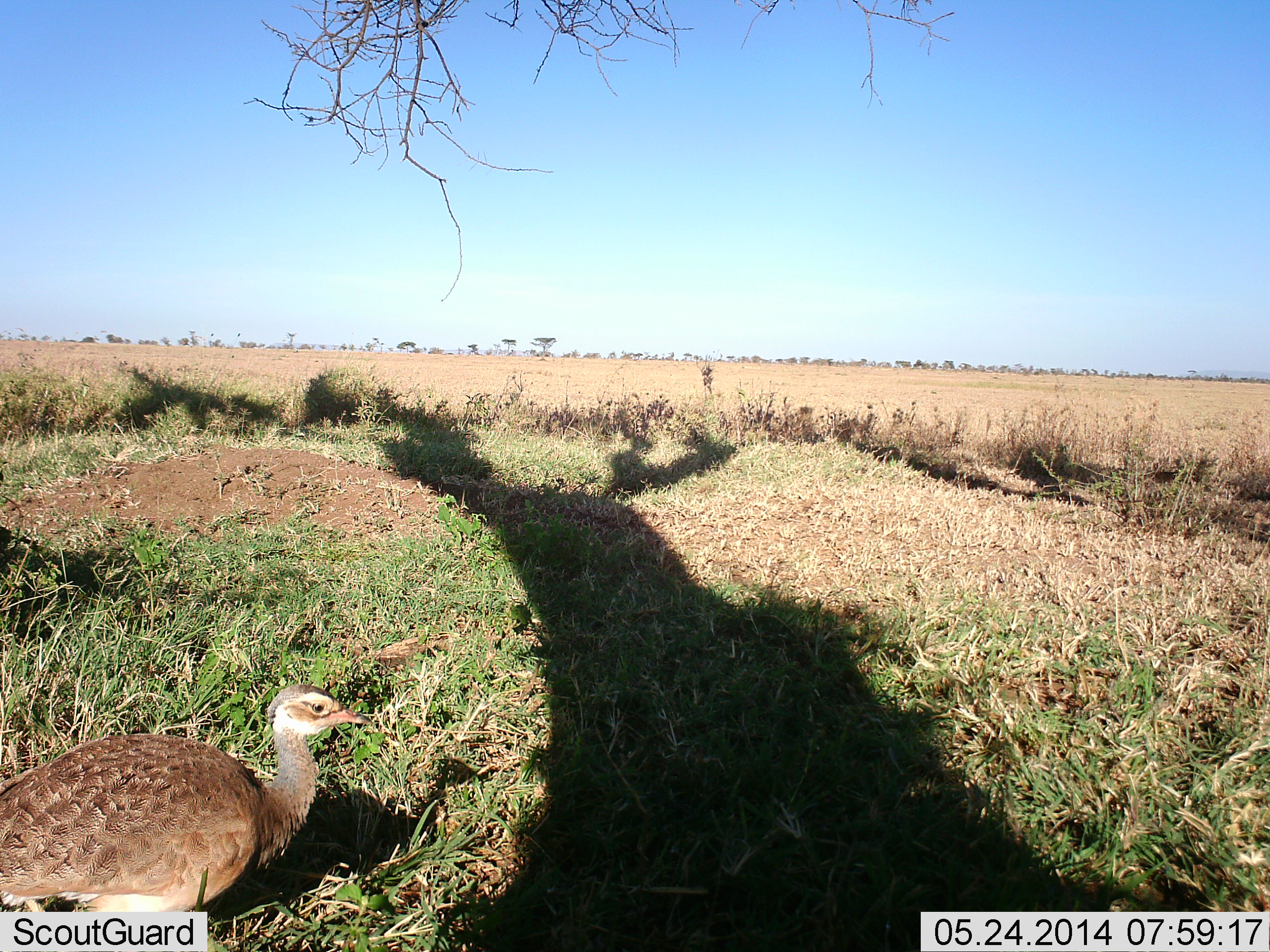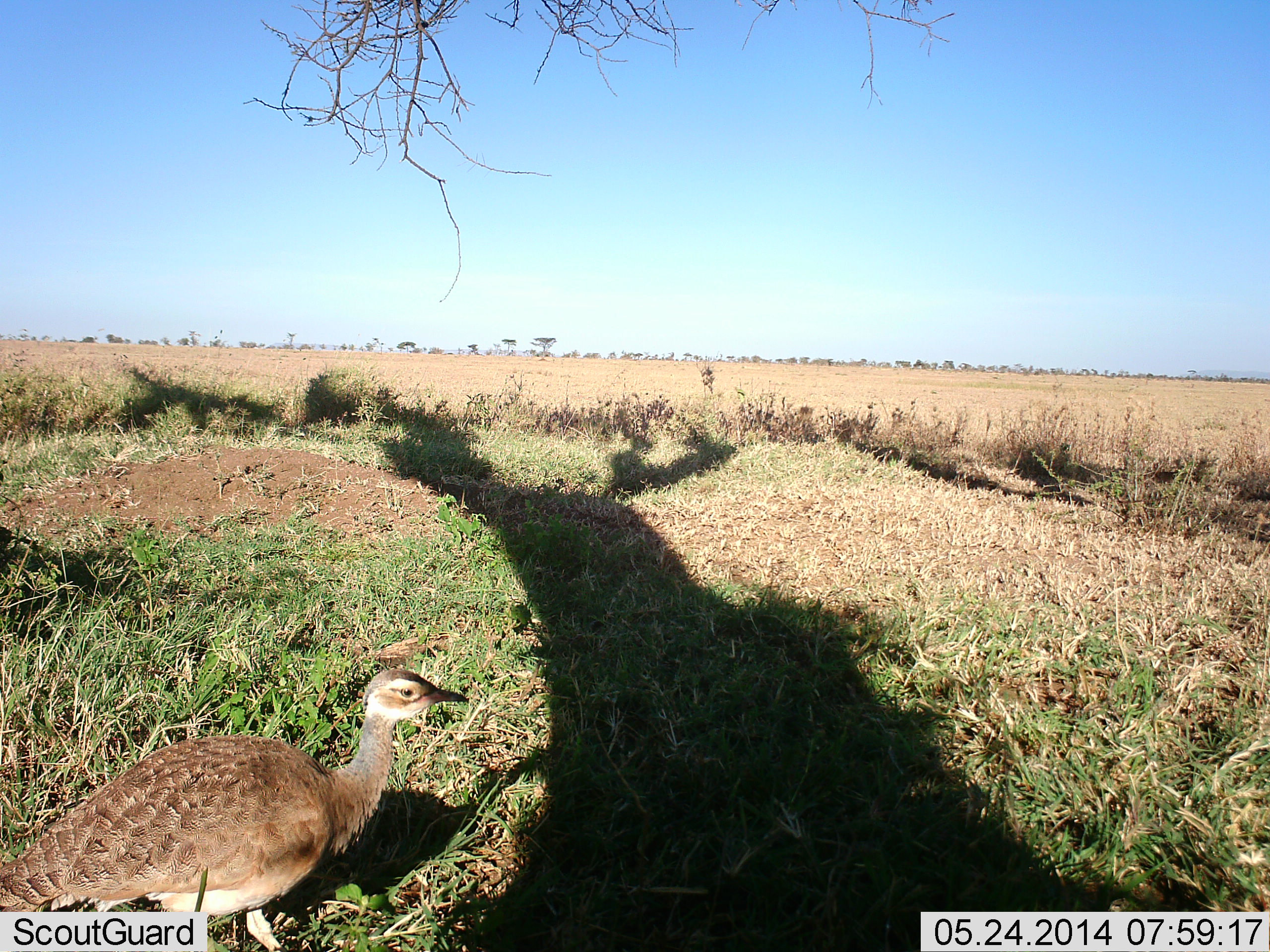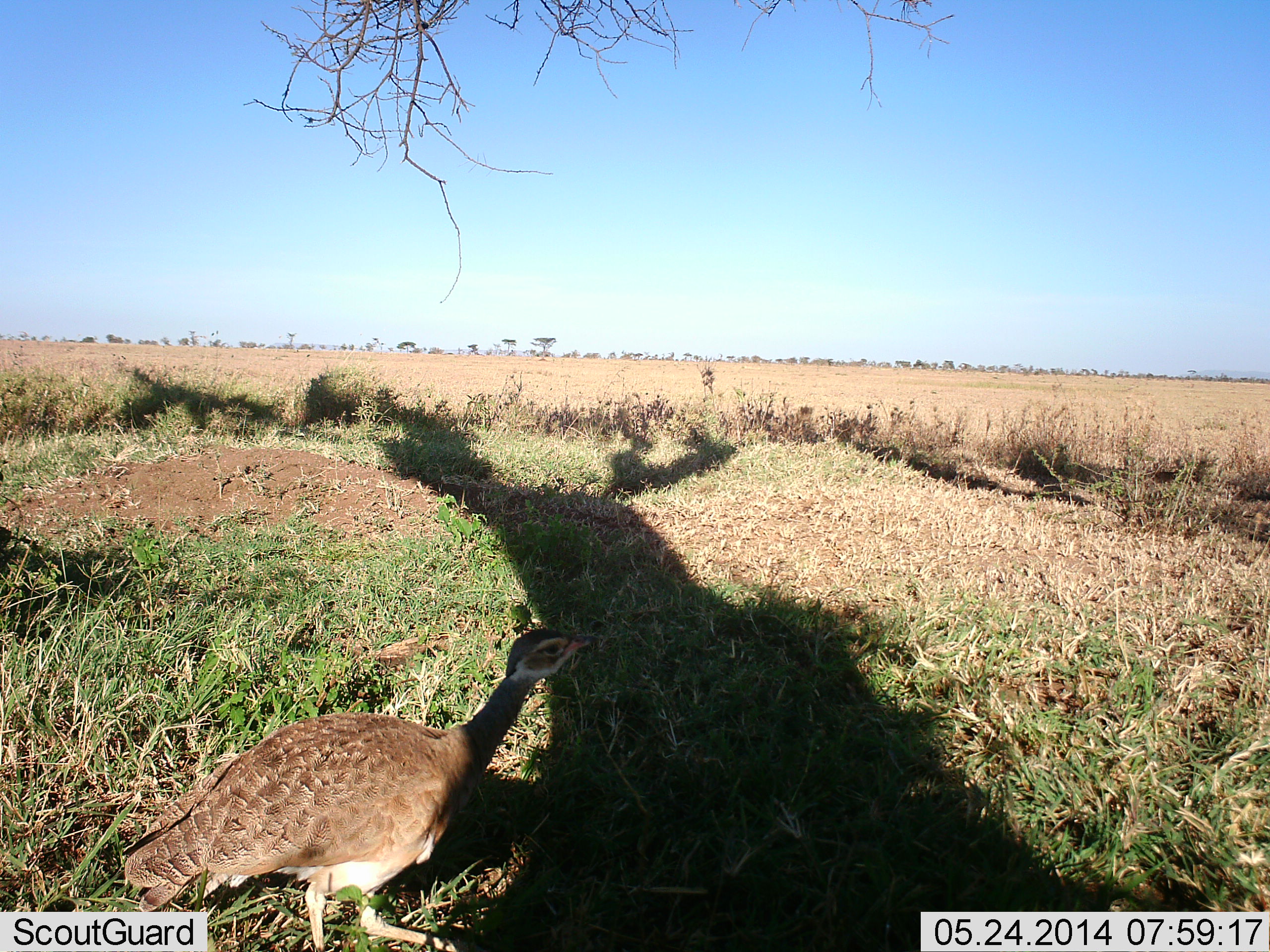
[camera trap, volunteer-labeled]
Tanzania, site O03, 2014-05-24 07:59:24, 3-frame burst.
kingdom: Animalia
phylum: Chordata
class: Aves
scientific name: Aves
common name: bird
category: otherbird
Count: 1.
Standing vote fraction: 40%.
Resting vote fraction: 0%.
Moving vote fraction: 60%.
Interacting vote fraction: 0%.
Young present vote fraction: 0%.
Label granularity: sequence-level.